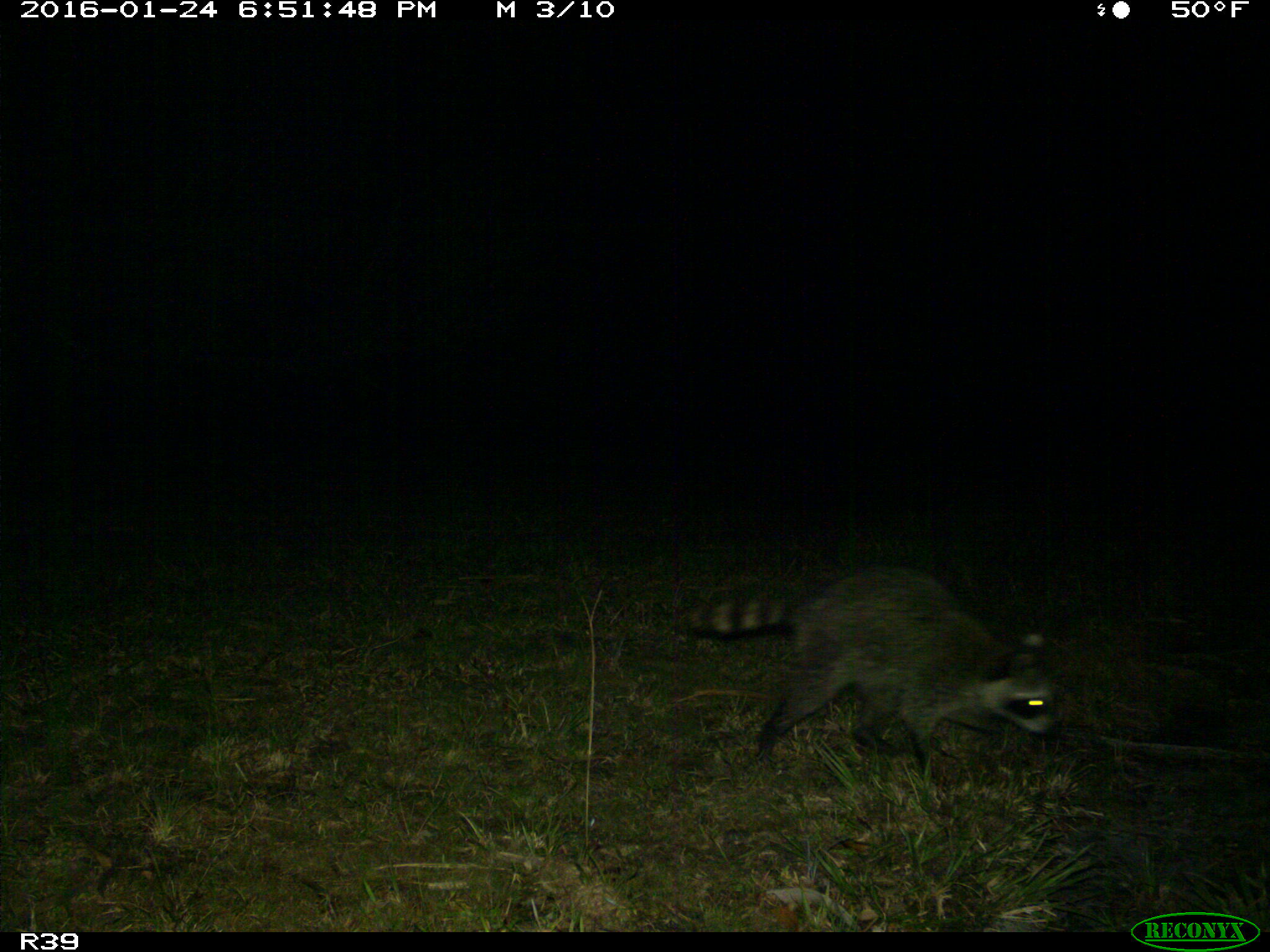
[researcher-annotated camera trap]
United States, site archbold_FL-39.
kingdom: Animalia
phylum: Chordata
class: Mammalia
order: Carnivora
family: Procyonidae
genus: Procyon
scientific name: Procyon lotor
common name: common raccoon